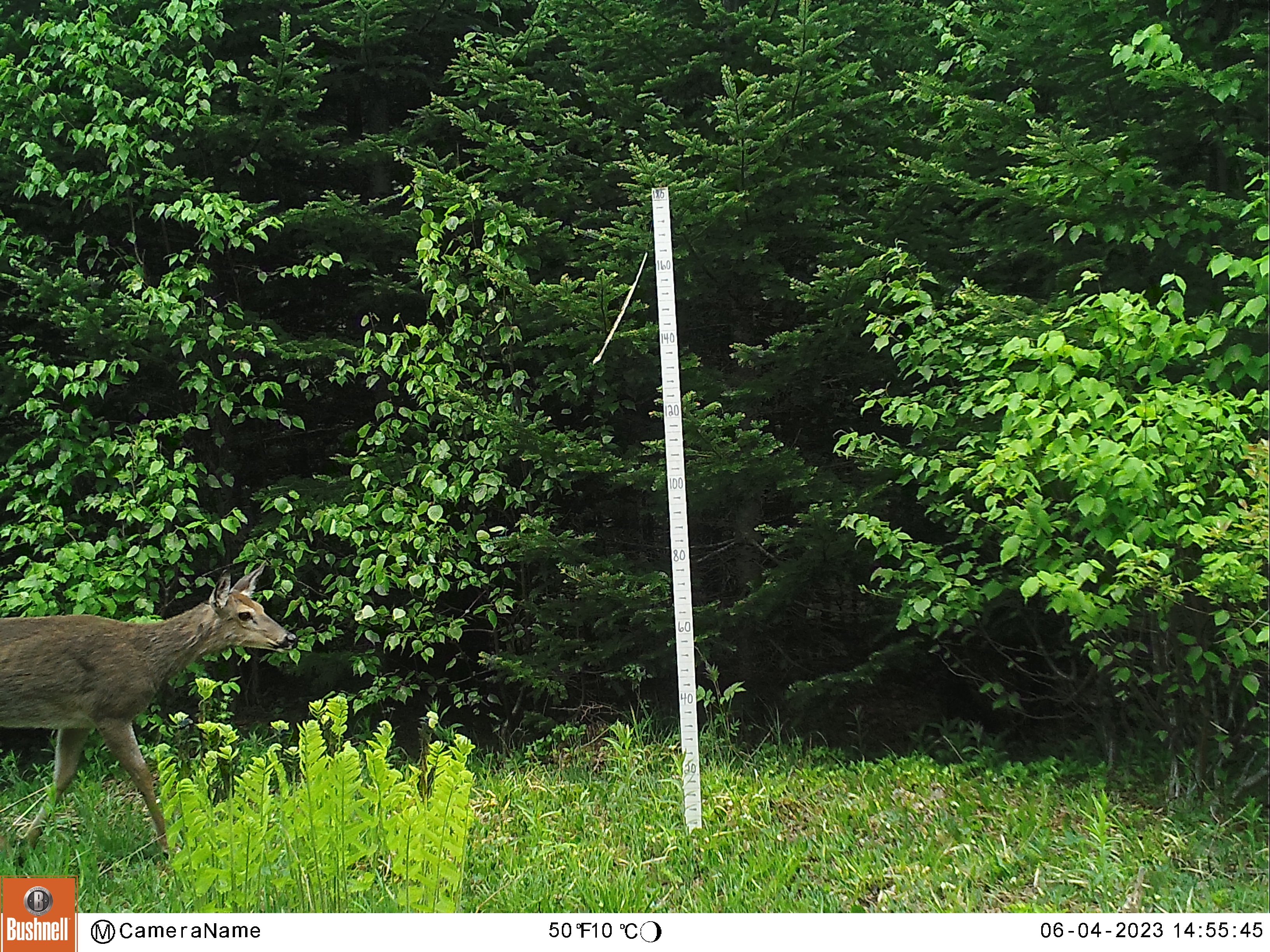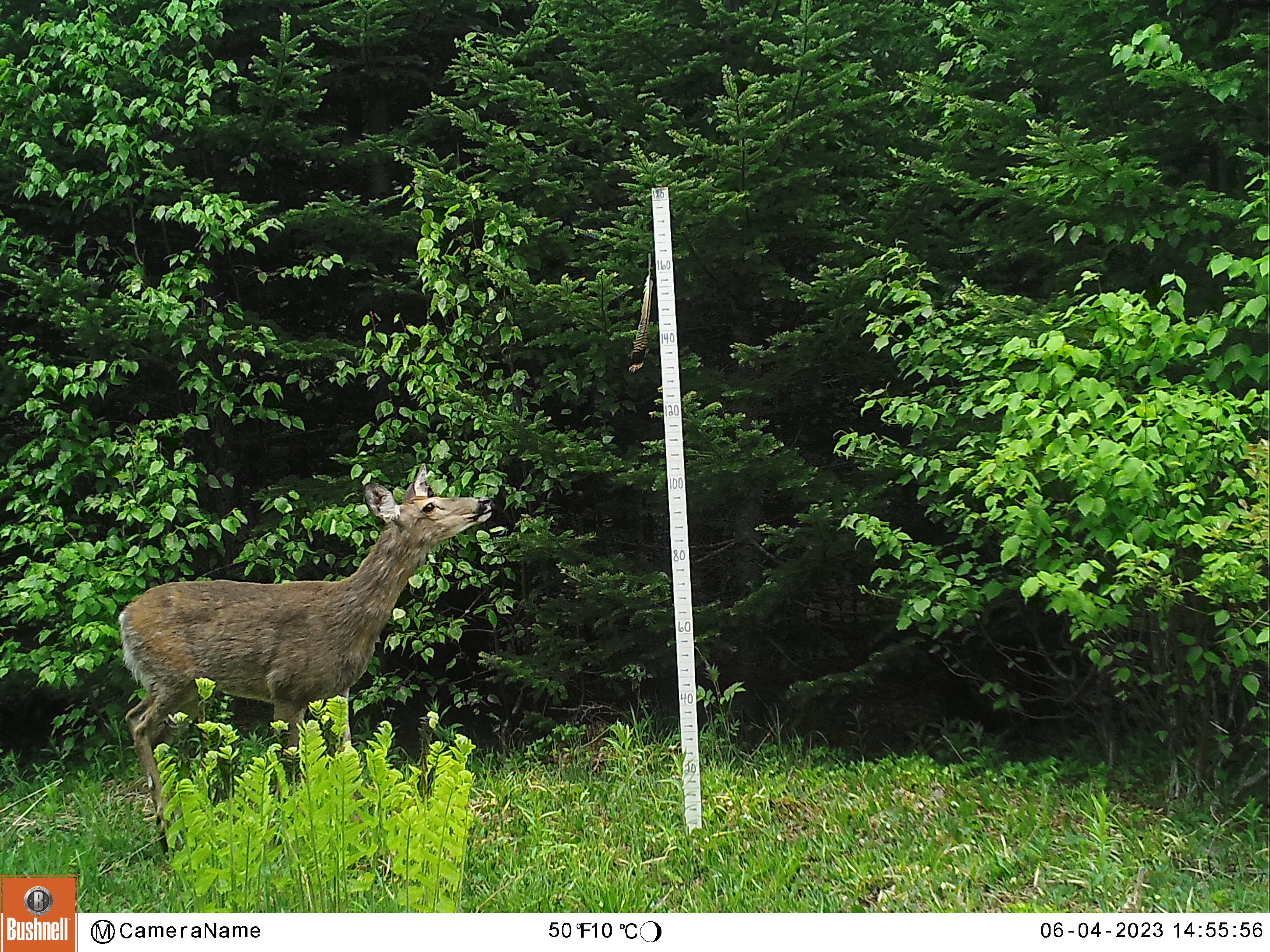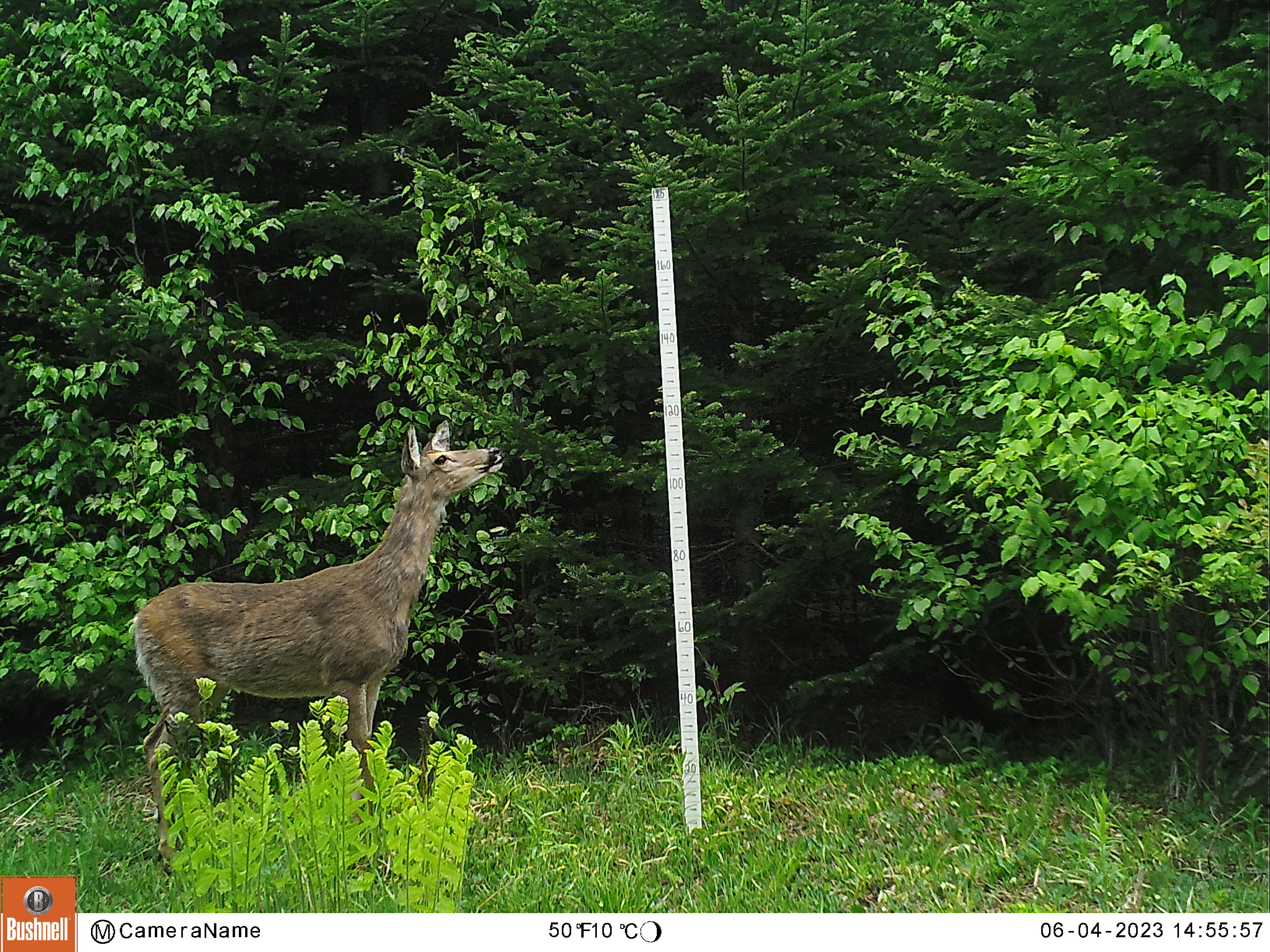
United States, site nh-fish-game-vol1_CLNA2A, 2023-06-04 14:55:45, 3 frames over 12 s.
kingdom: Animalia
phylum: Chordata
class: Mammalia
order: Artiodactyla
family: Cervidae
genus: Odocoileus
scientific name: Odocoileus virginianus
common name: white-tailed deer